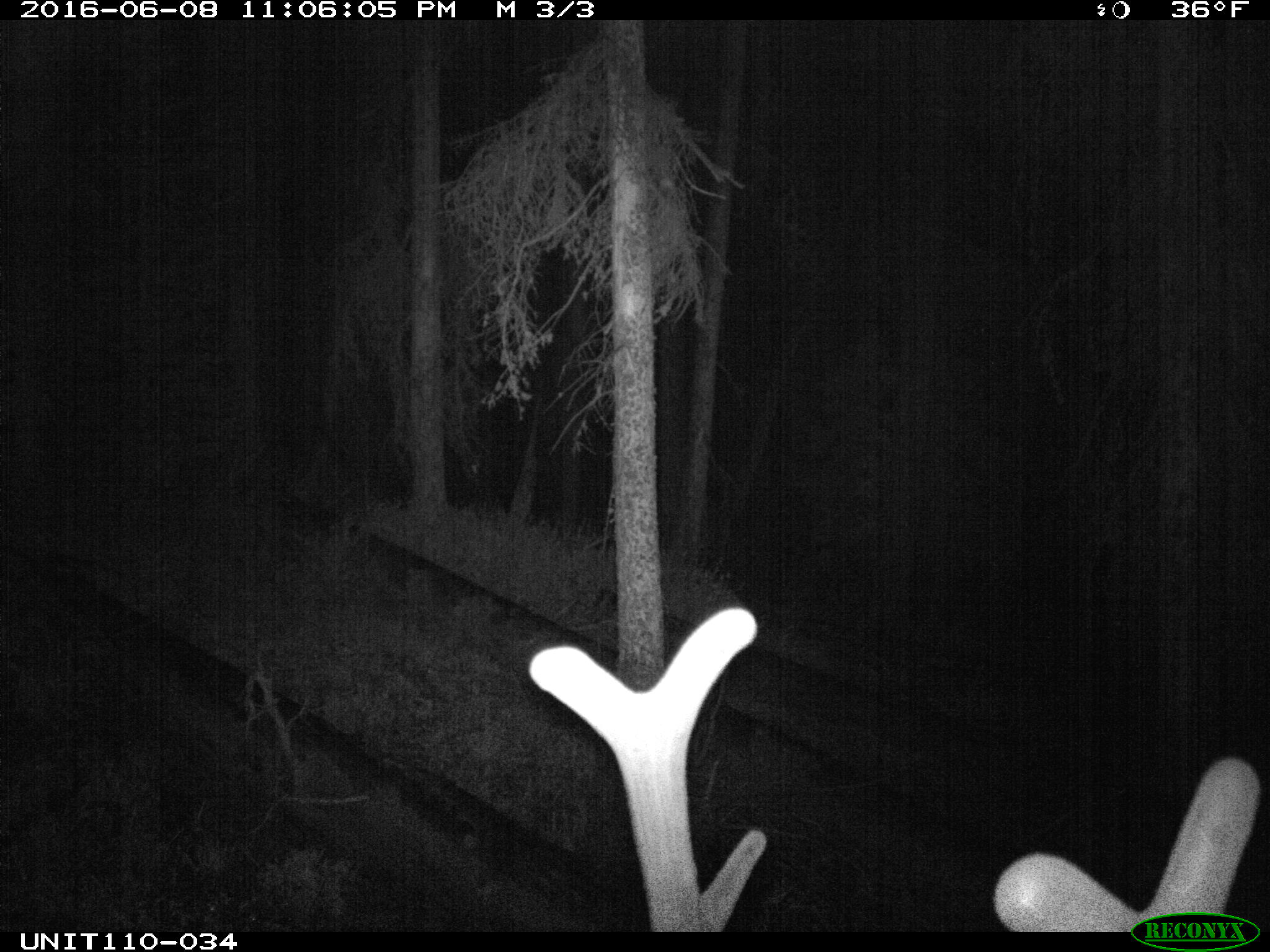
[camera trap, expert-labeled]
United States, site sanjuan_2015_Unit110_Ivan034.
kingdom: Animalia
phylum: Chordata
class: Mammalia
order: Artiodactyla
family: Cervidae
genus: Cervus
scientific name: Cervus elaphus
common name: red deer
Cervus elaphus (red deer).